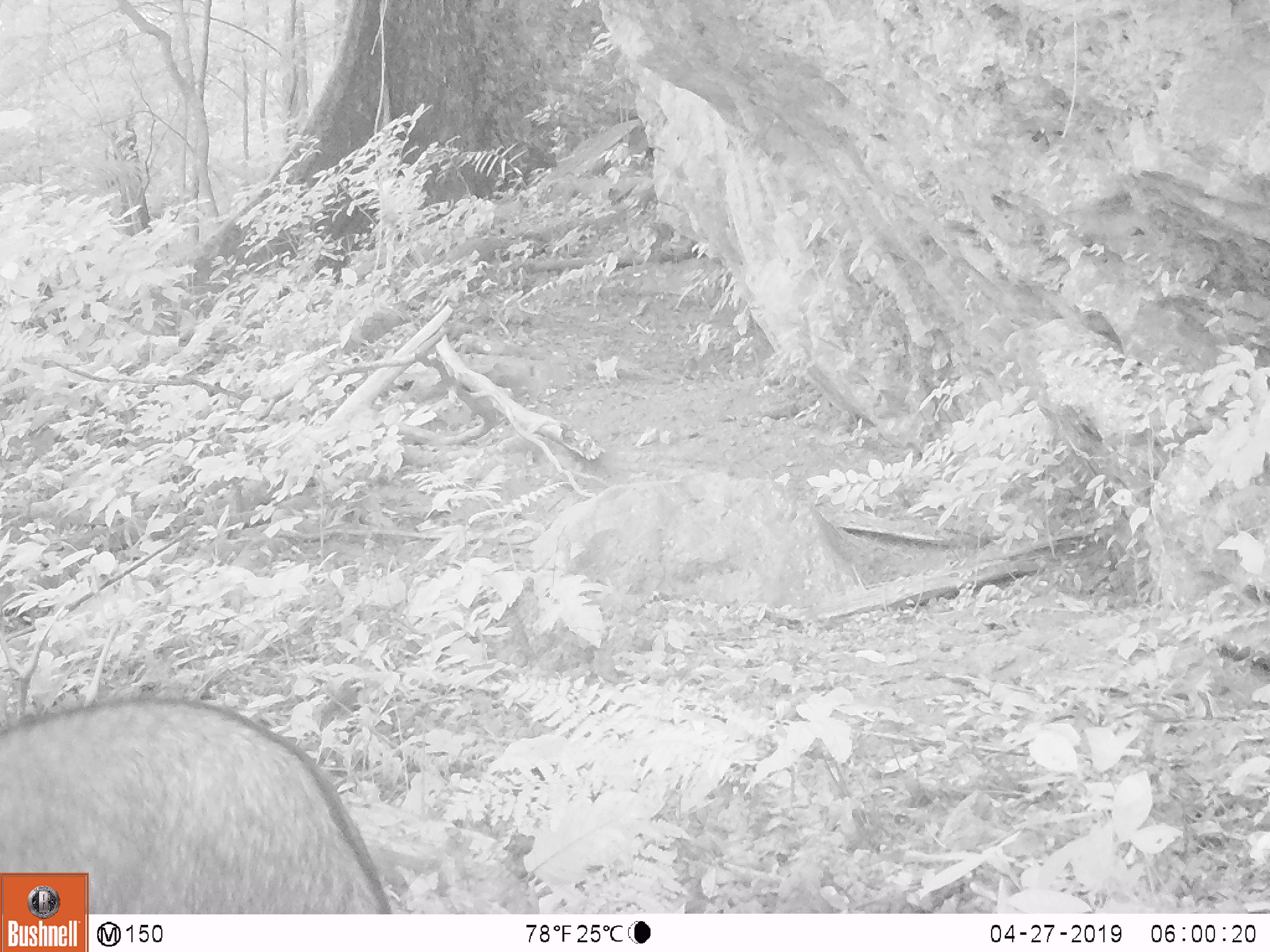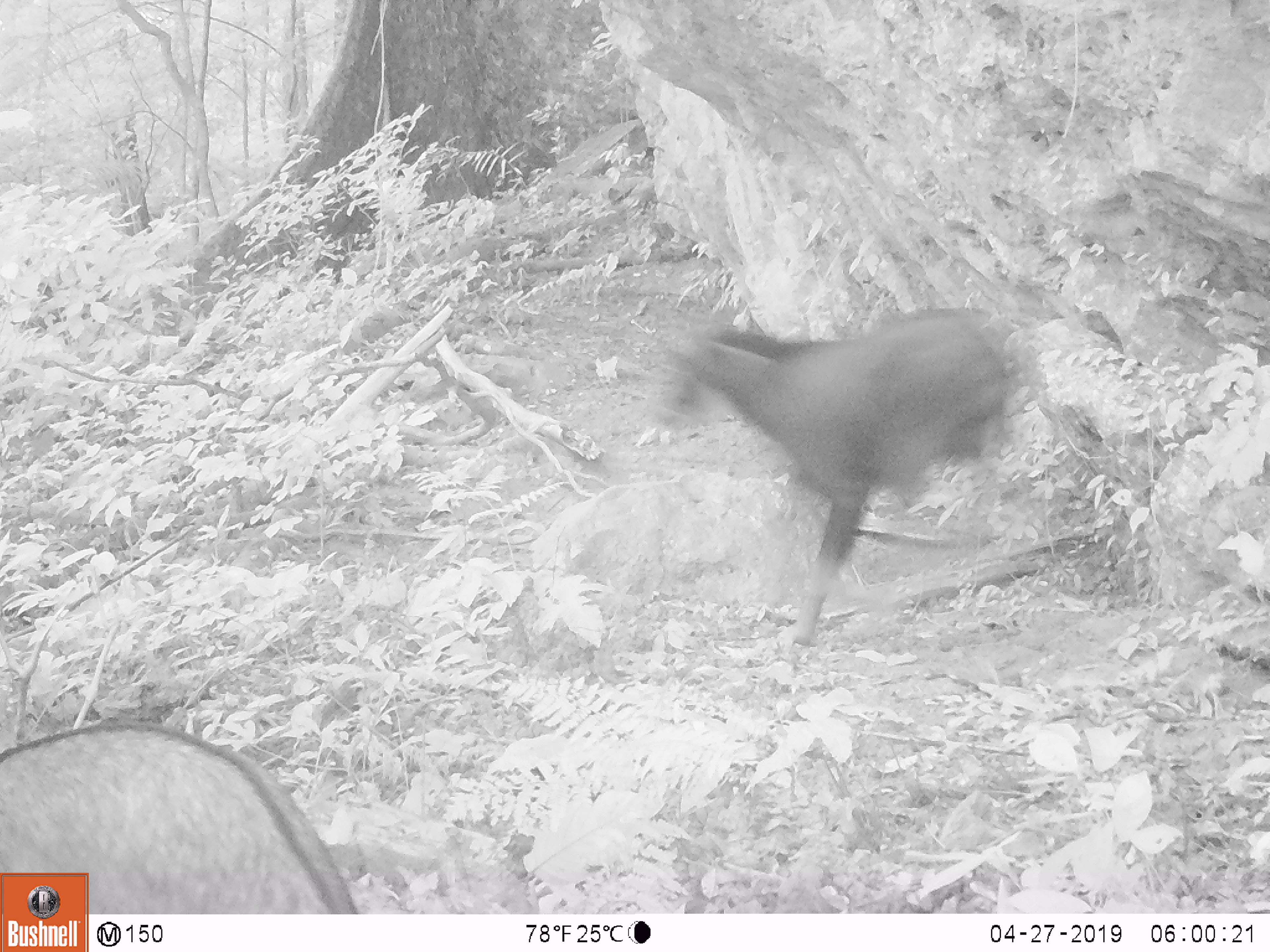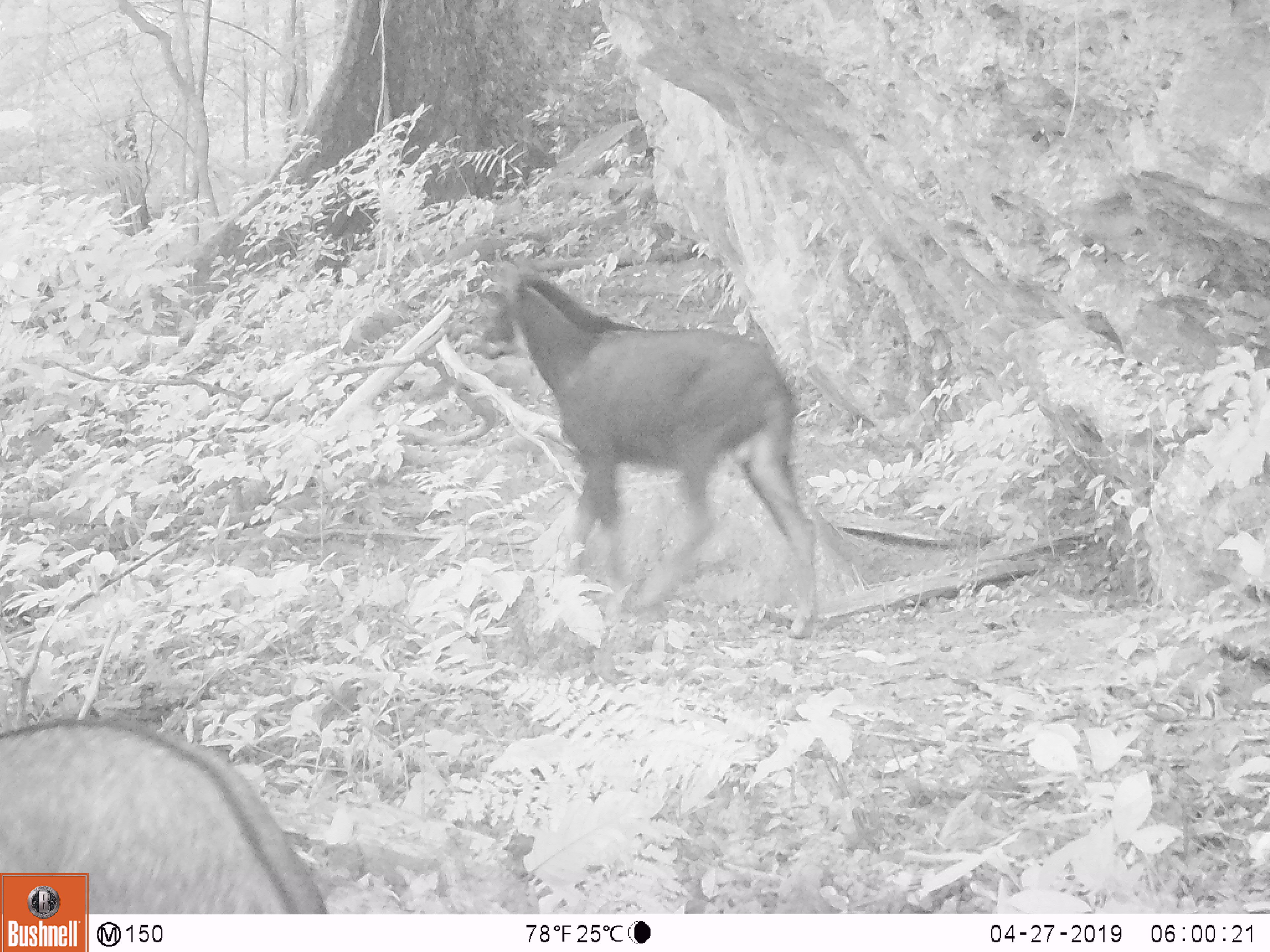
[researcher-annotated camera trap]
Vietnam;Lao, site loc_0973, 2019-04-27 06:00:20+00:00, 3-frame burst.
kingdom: Animalia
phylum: Chordata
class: Mammalia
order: Artiodactyla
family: Bovidae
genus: Capricornis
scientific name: Capricornis sumatraensis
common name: chinese serow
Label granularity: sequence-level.